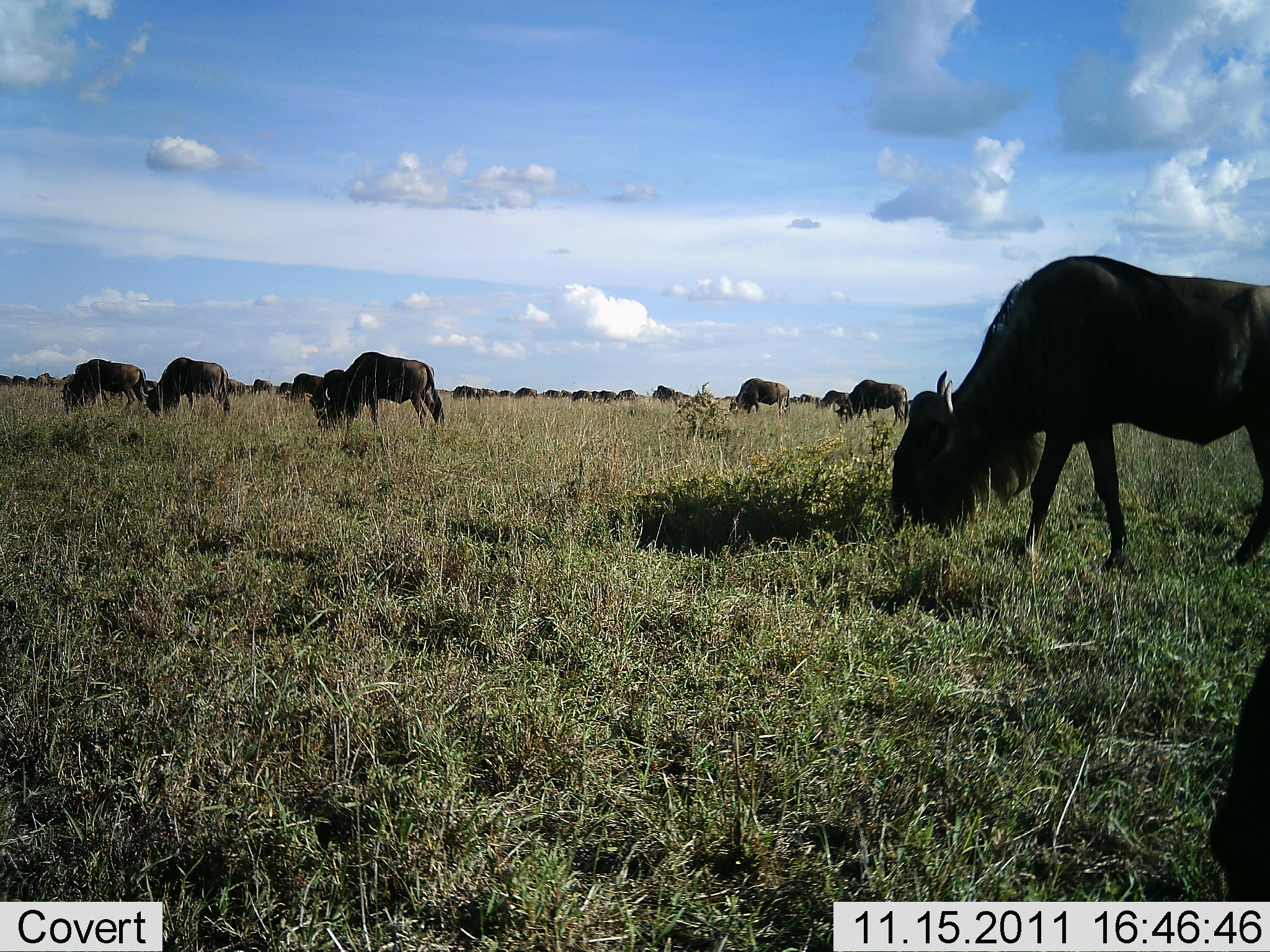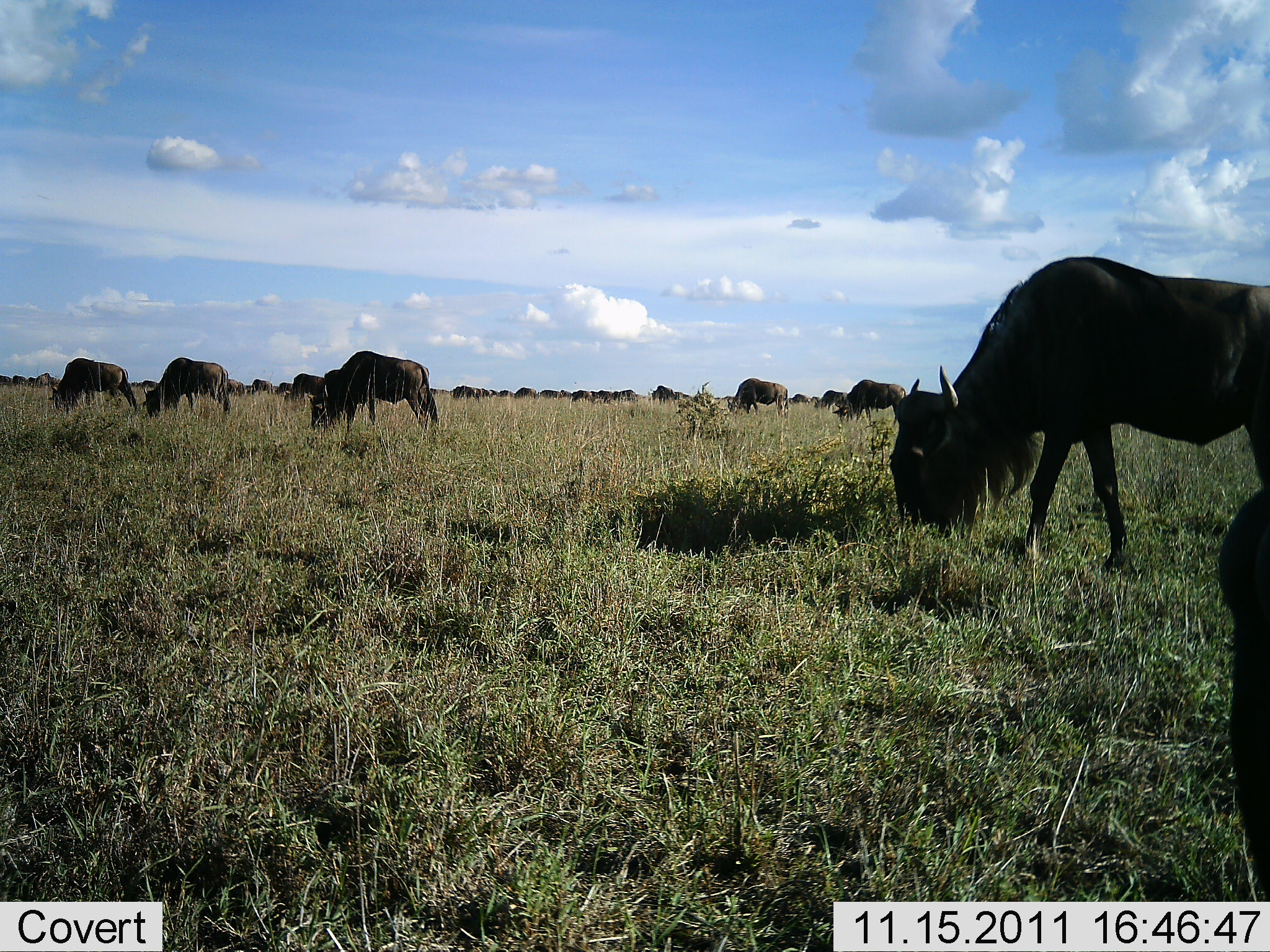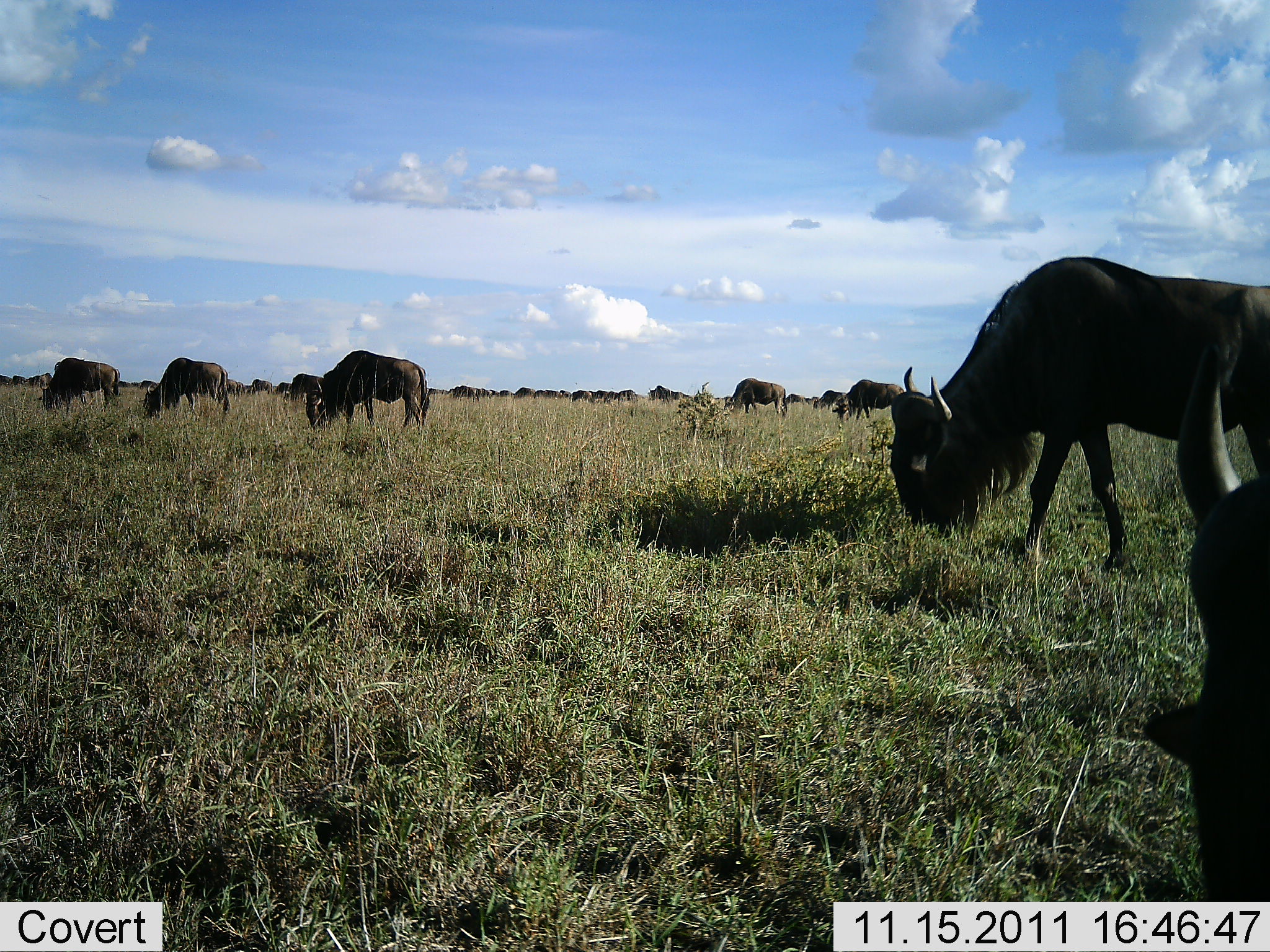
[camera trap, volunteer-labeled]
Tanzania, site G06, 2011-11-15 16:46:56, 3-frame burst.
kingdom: Animalia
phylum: Chordata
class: Mammalia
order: Artiodactyla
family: Bovidae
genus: Connochaetes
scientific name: Connochaetes taurinus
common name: blue wildebeest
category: wildebeest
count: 11-50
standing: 33%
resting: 0%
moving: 8%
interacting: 0%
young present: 0%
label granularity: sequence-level